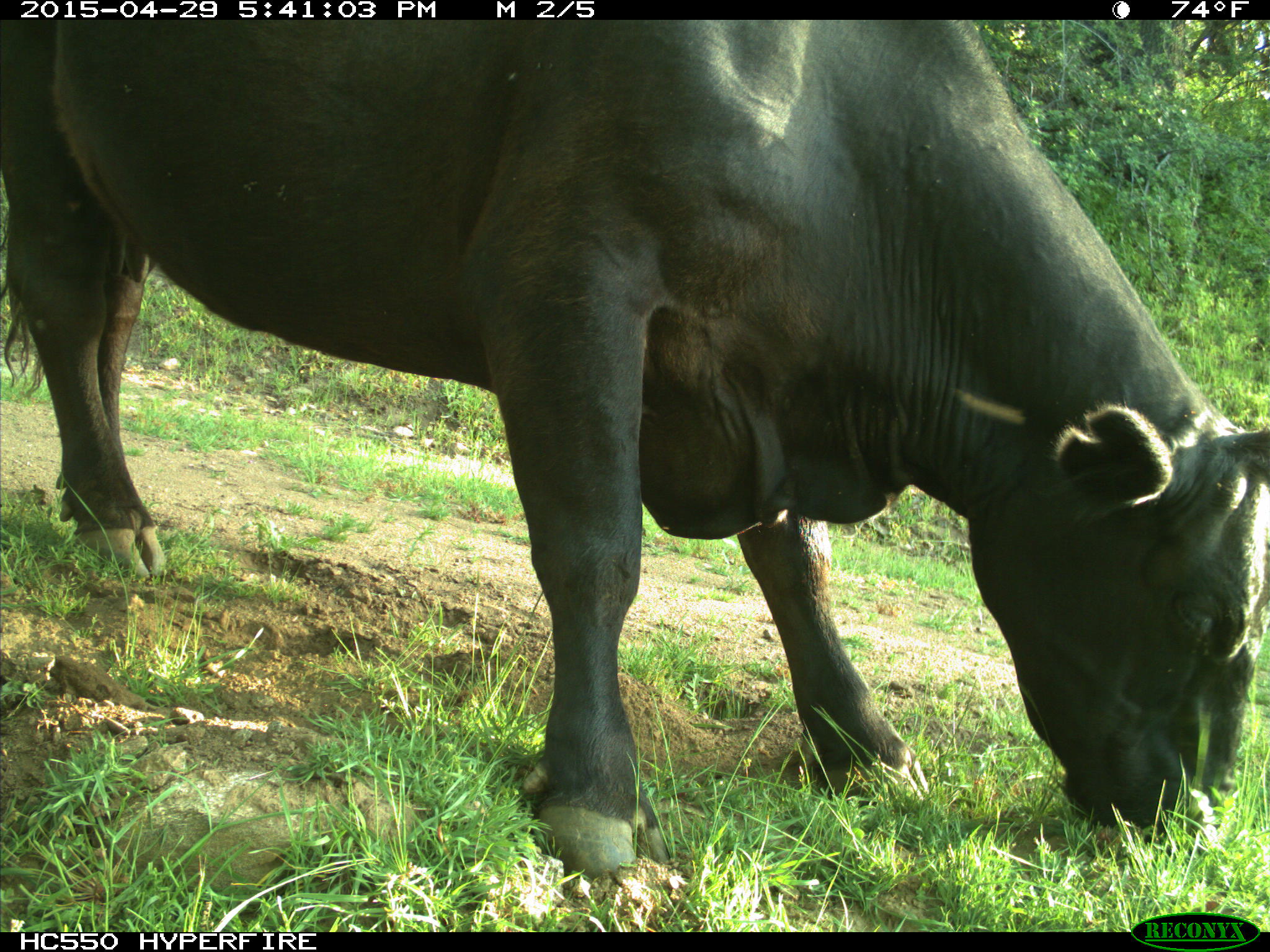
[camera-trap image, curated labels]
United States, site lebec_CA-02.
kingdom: Animalia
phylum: Chordata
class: Mammalia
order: Artiodactyla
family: Bovidae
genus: Bos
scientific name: Bos taurus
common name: domestic cow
Bos taurus (domestic cow).